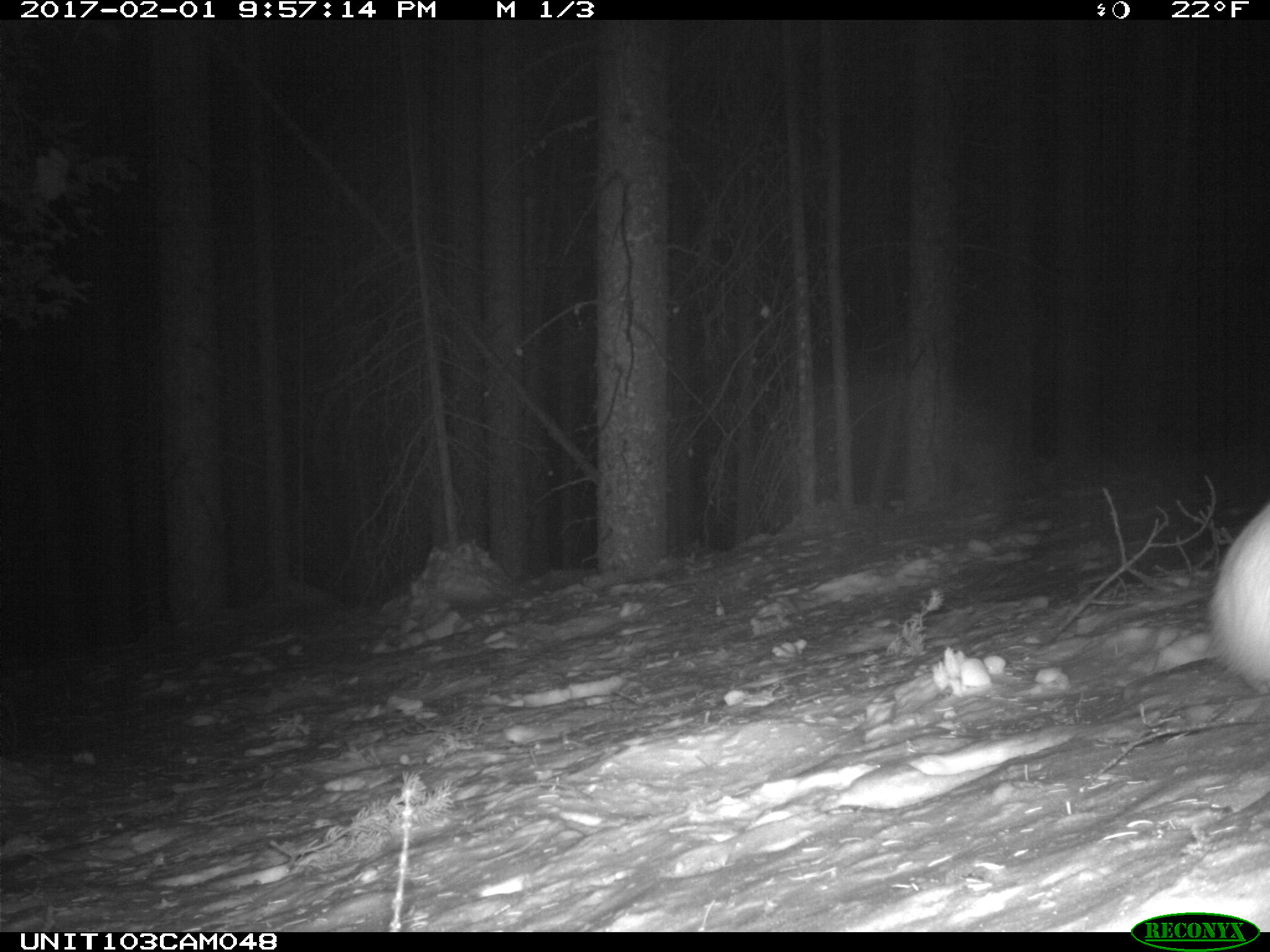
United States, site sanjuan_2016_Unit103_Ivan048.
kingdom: Animalia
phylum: Chordata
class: Mammalia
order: Lagomorpha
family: Leporidae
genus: Lepus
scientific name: Lepus americanus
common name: snowshoe hare